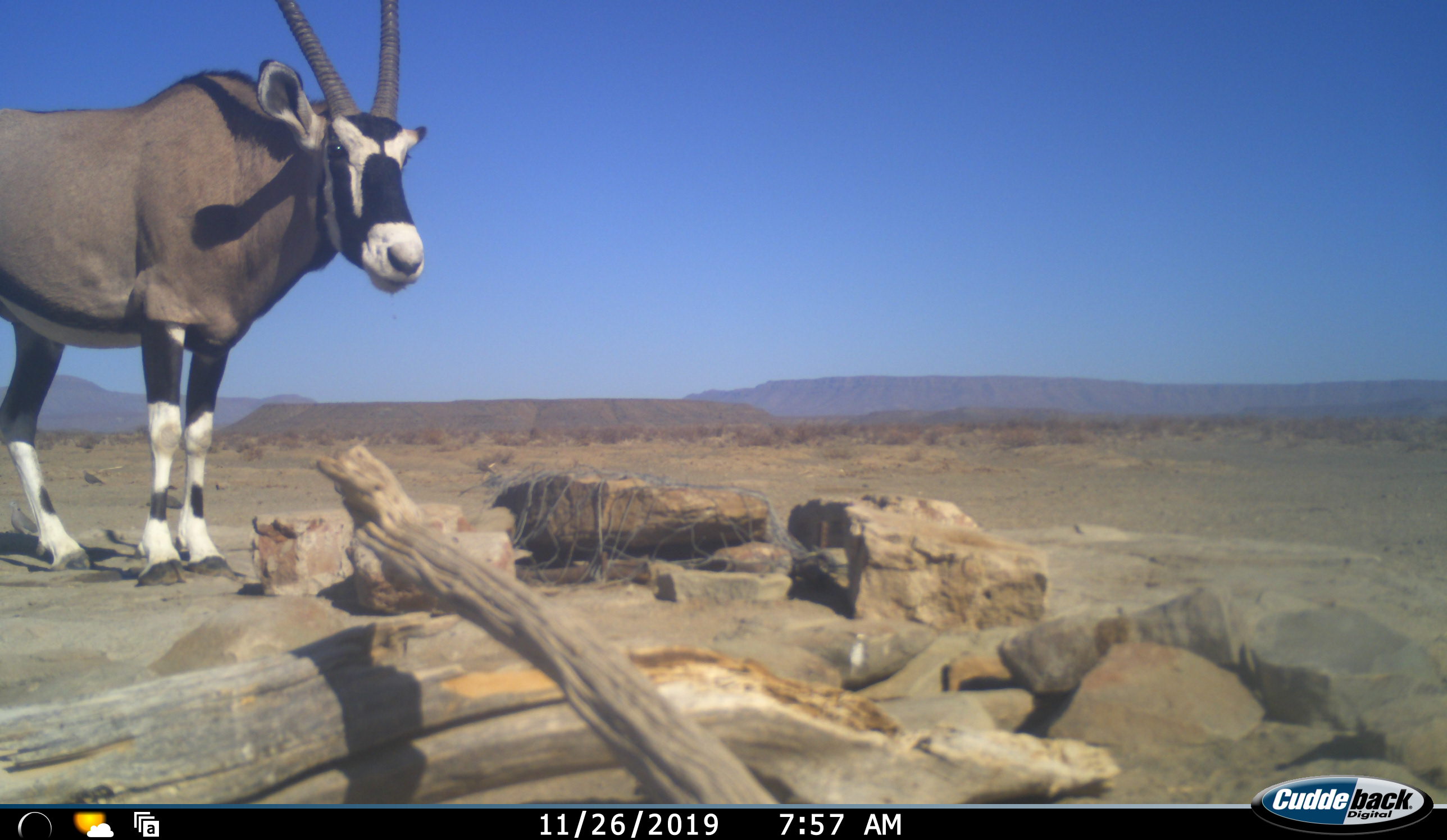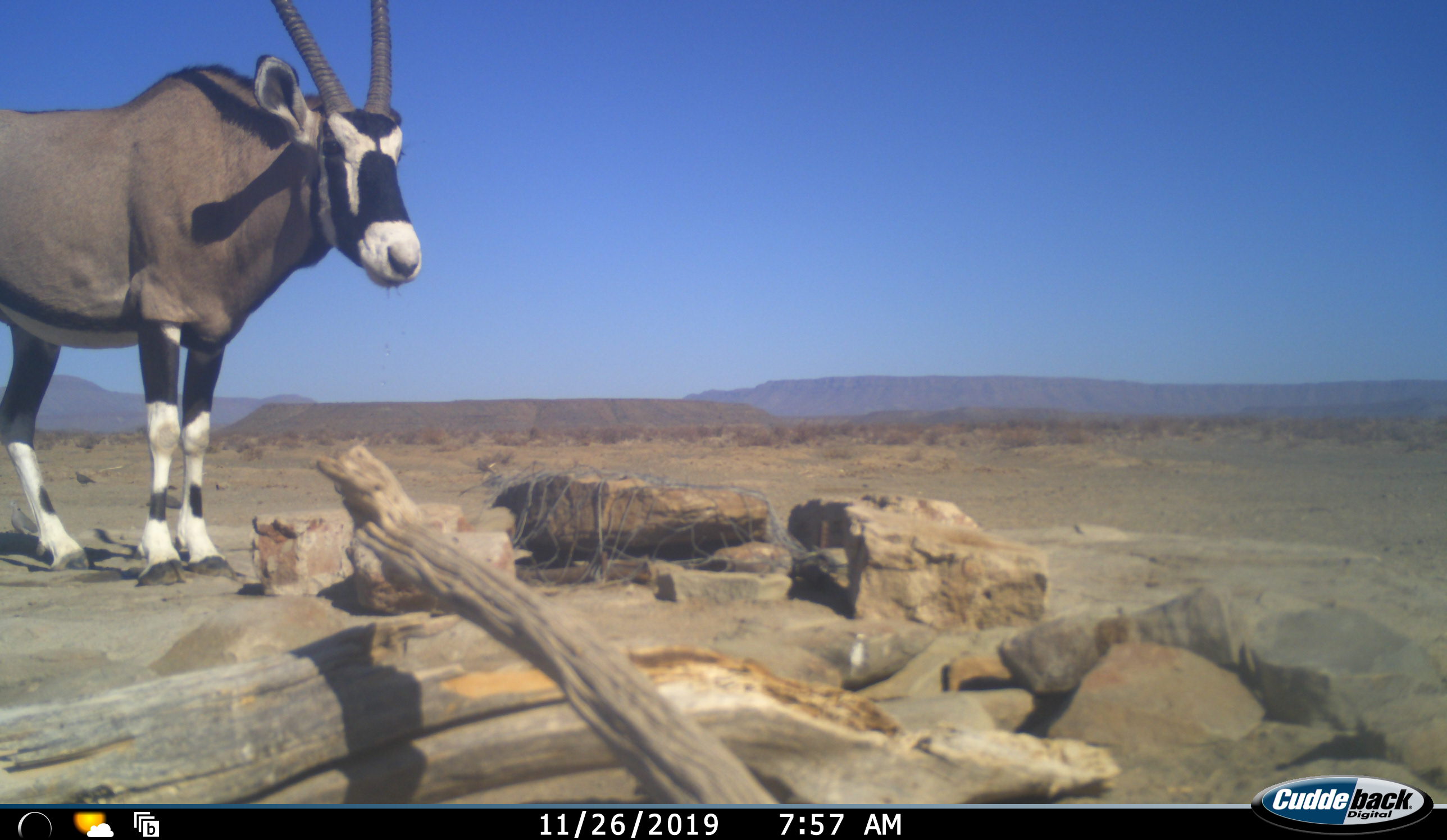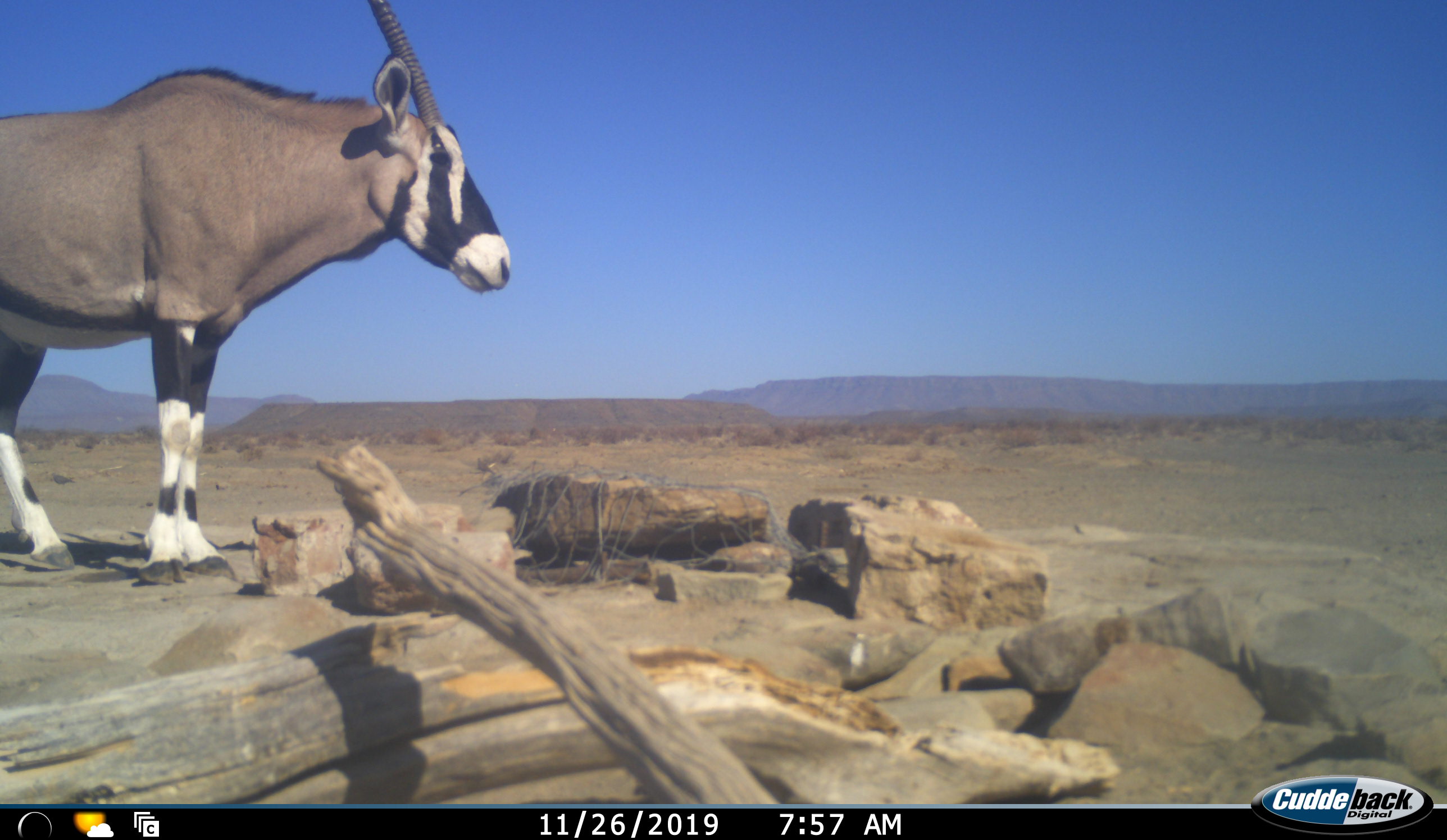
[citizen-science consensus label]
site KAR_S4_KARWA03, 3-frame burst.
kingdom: Animalia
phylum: Chordata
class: Mammalia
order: Artiodactyla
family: Bovidae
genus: Oryx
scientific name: Oryx gazella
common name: gemsbok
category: oryx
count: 1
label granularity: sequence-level